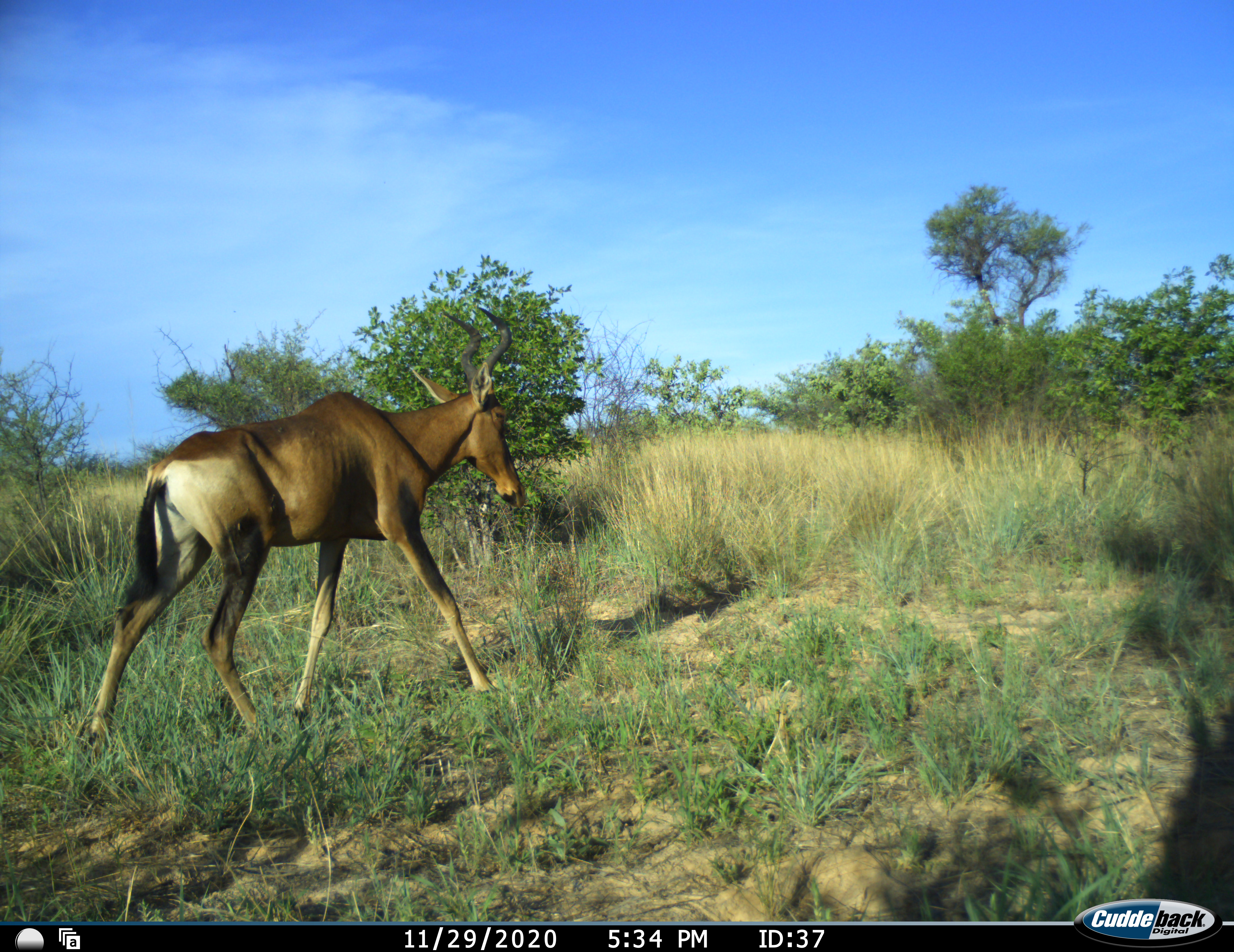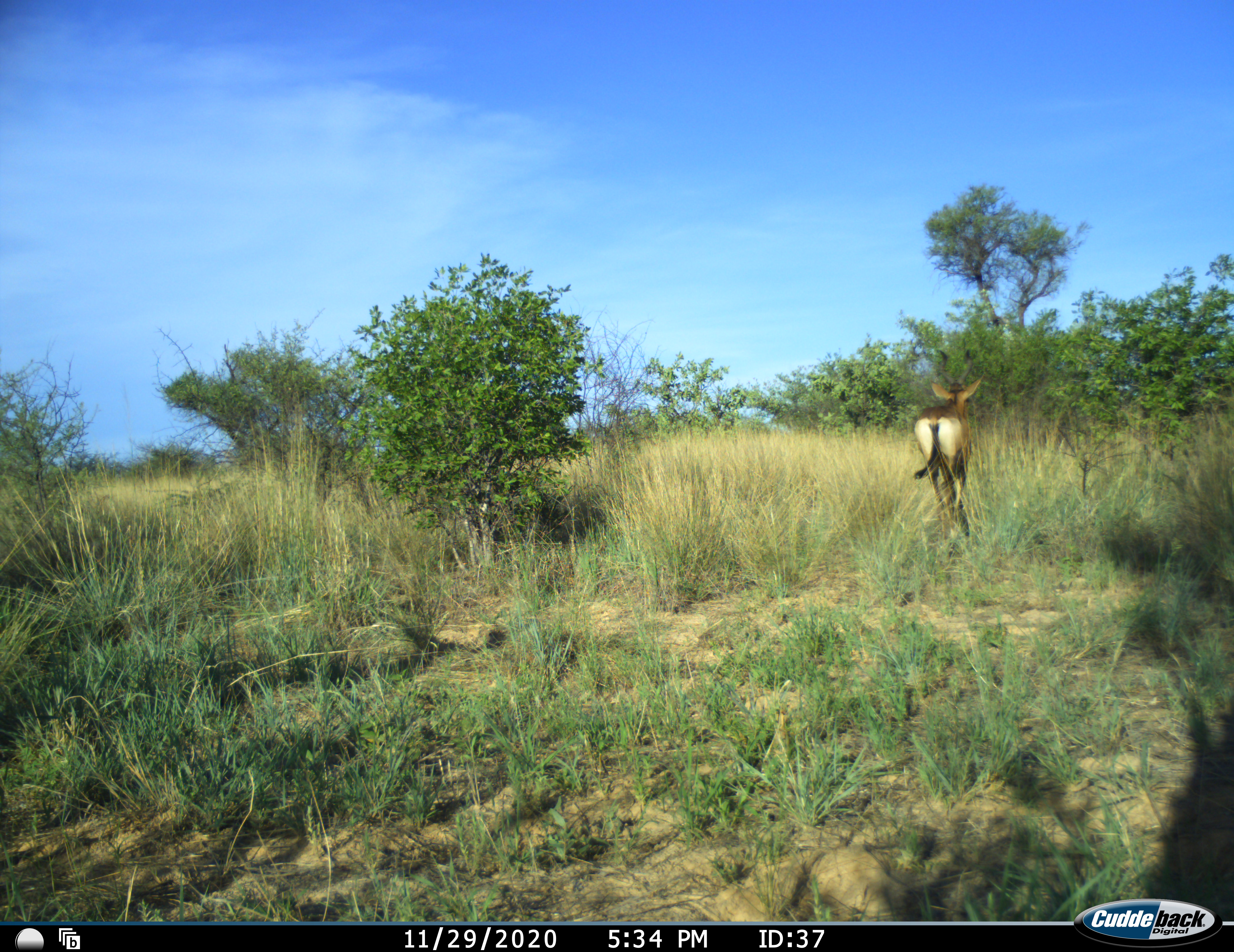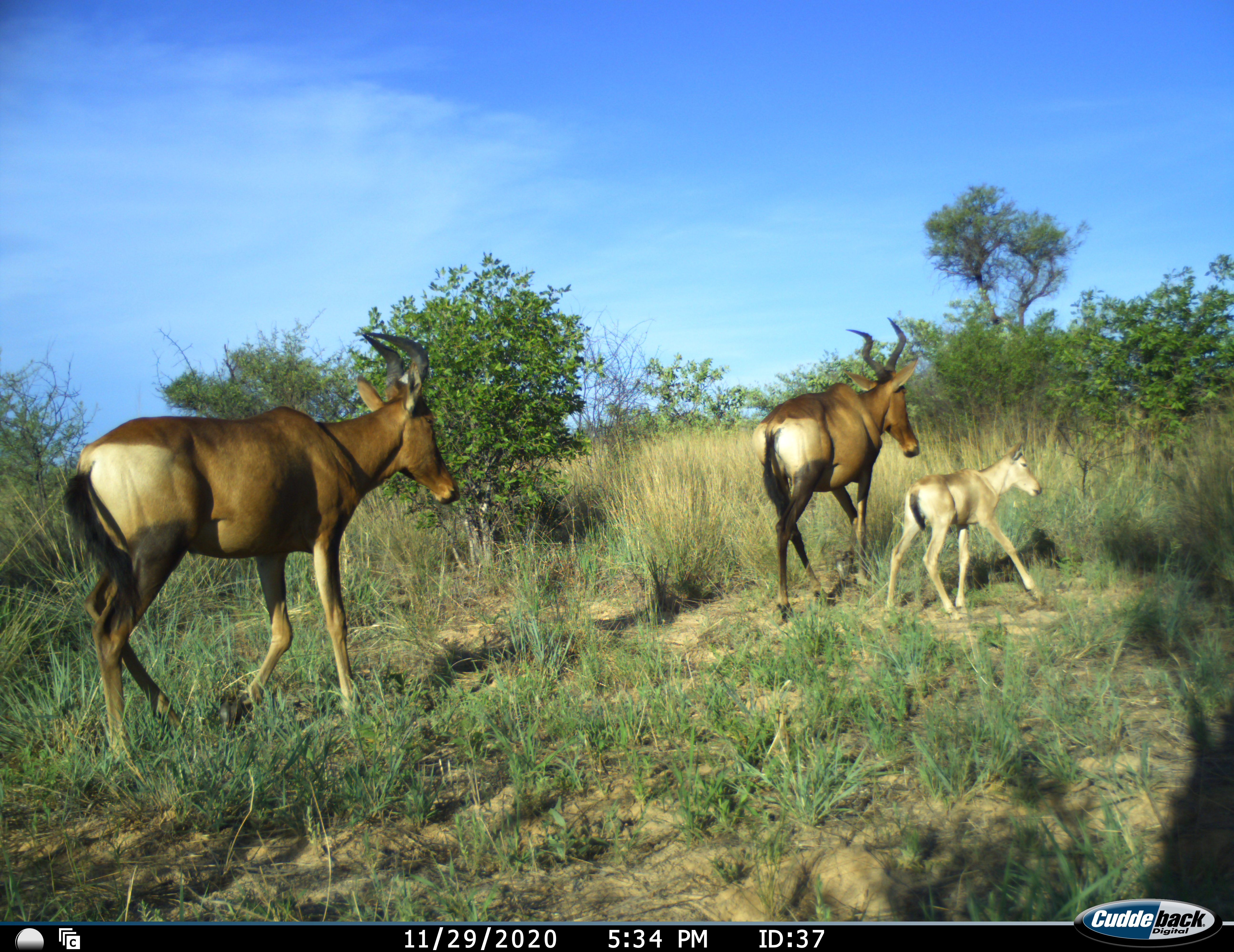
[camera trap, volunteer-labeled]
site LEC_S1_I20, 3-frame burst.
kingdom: Animalia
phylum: Chordata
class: Mammalia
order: Artiodactyla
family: Bovidae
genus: Alcelaphus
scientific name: Alcelaphus buselaphus caama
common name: red hartebeest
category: hartebeestred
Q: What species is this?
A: Hartebeestred (red hartebeest) (Alcelaphus buselaphus caama).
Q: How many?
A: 3.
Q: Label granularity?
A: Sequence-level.